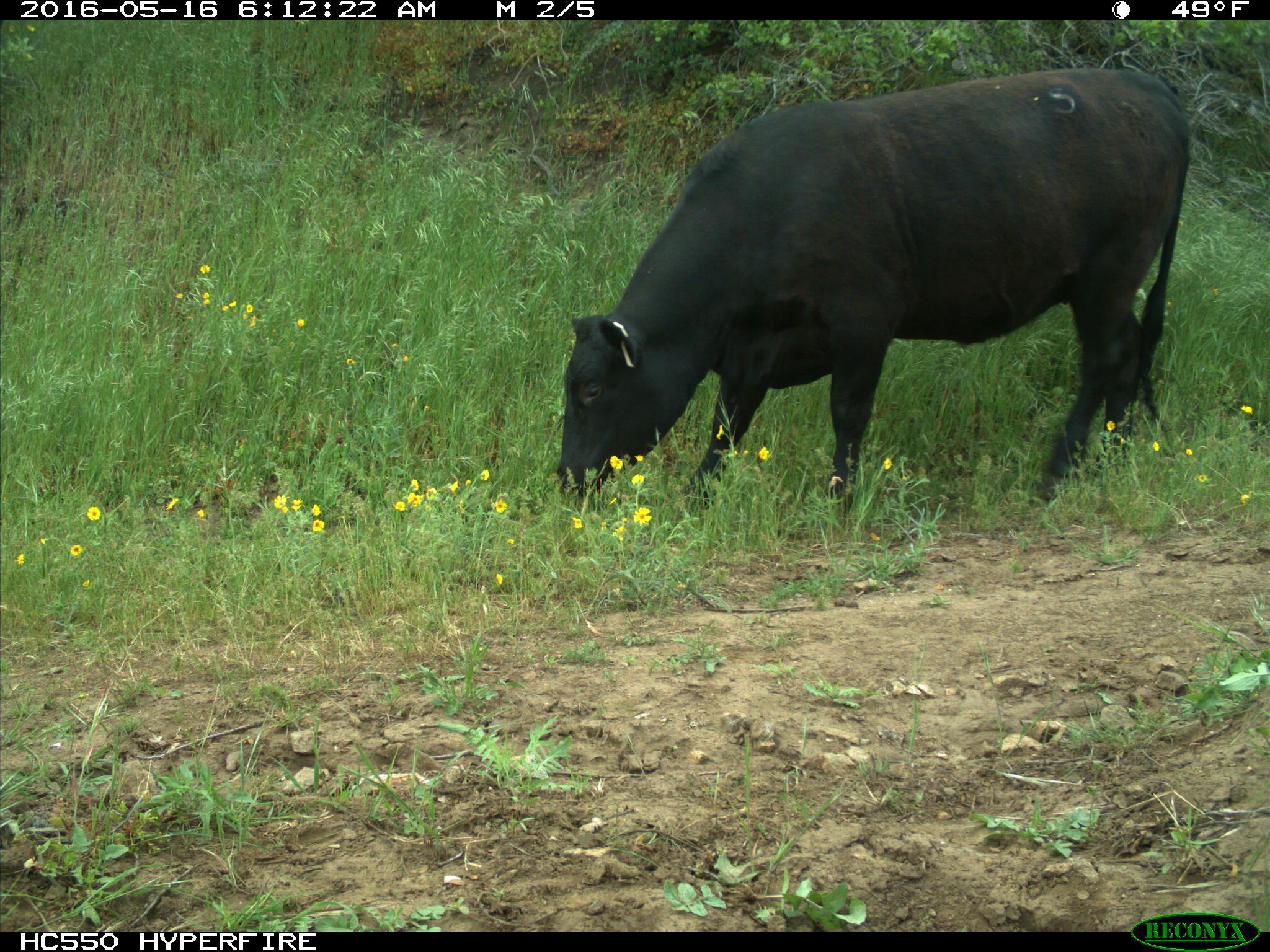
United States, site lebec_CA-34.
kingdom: Animalia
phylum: Chordata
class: Mammalia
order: Artiodactyla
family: Bovidae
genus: Bos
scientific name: Bos taurus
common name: domestic cow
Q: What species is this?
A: Bos taurus (domestic cow).